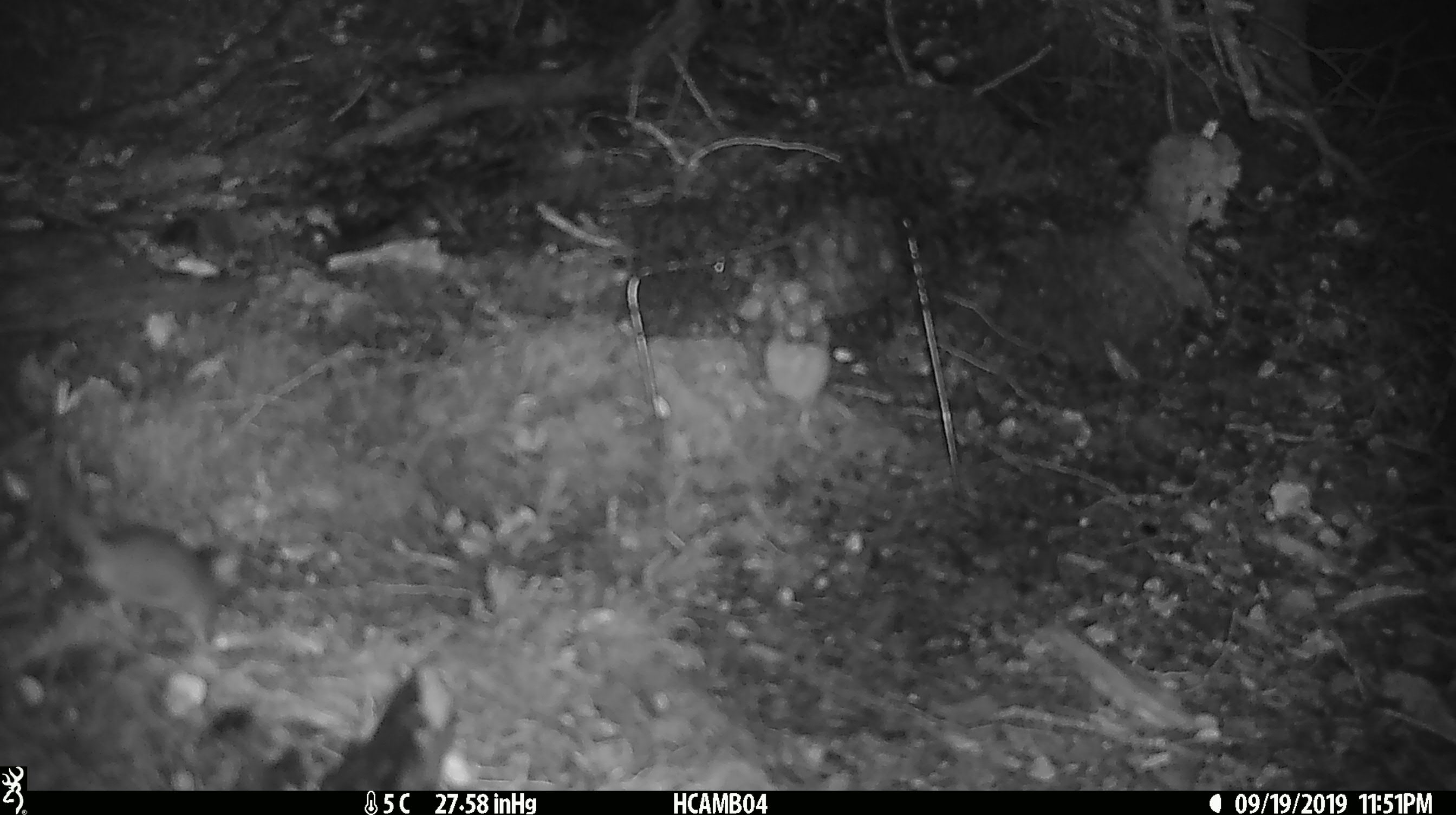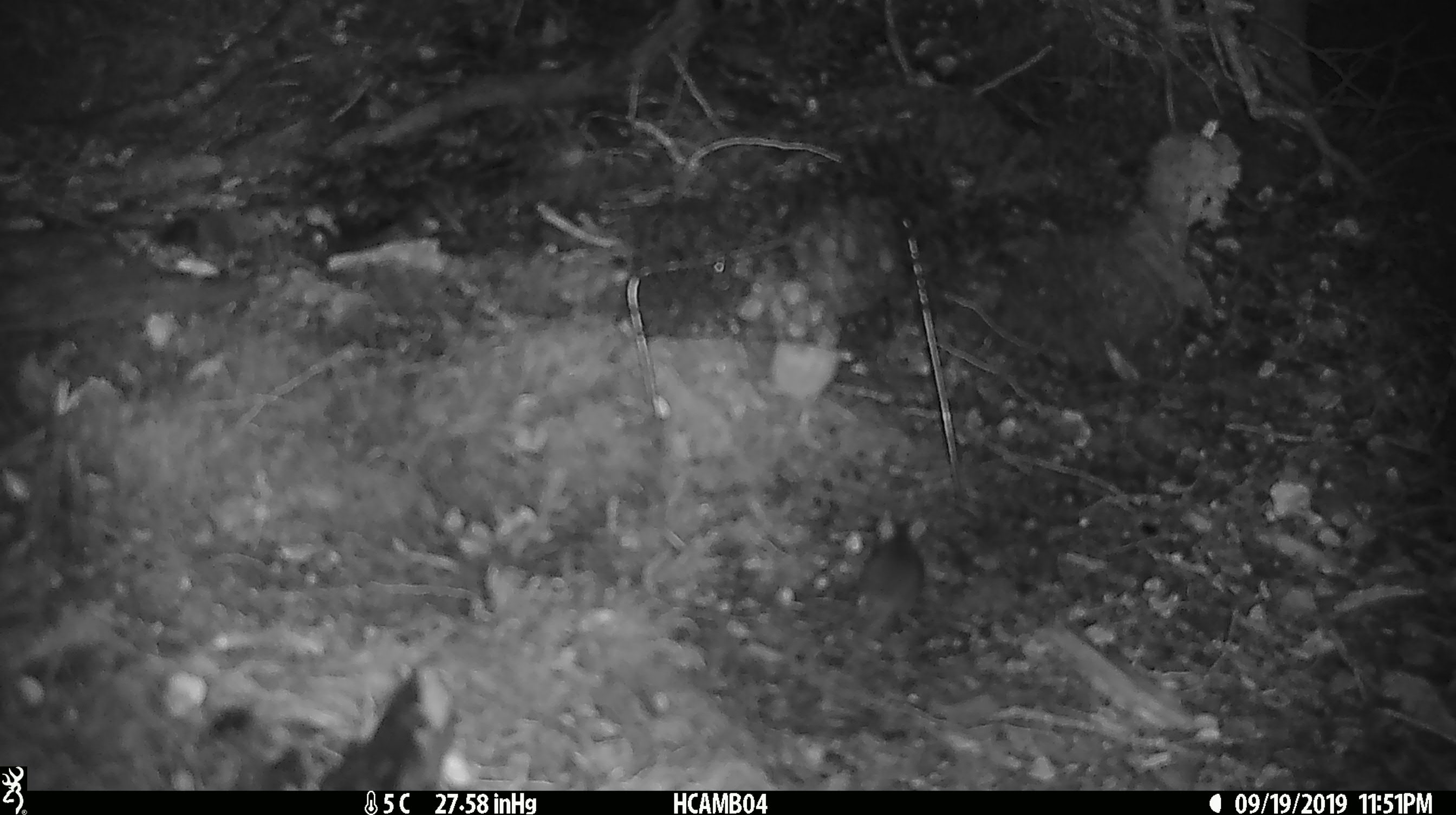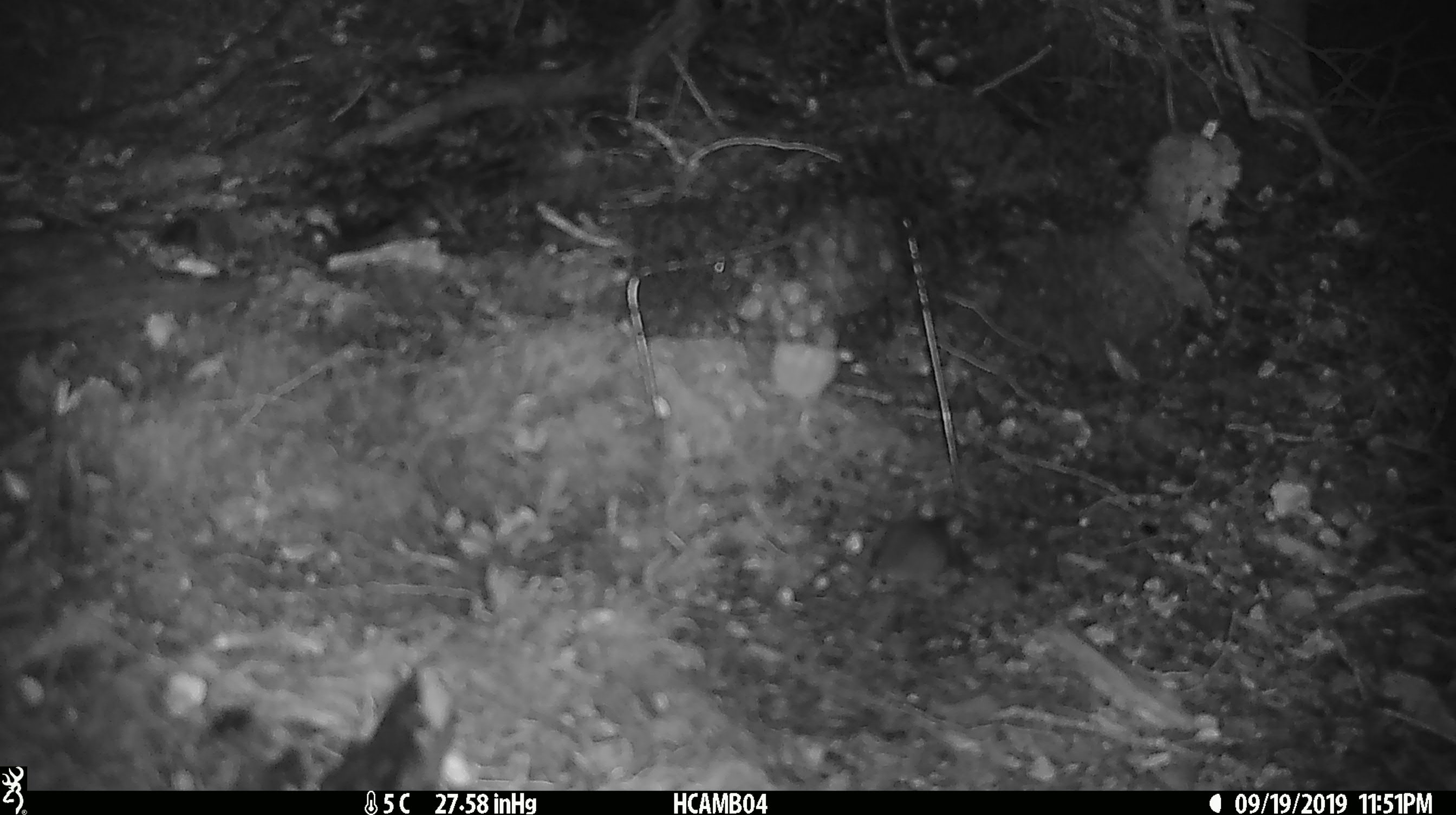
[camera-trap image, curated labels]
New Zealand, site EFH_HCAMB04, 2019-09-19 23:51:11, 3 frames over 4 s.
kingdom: Animalia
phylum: Chordata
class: Mammalia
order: Rodentia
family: Muridae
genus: Mus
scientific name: Mus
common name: mouse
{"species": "mouse (Mus)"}